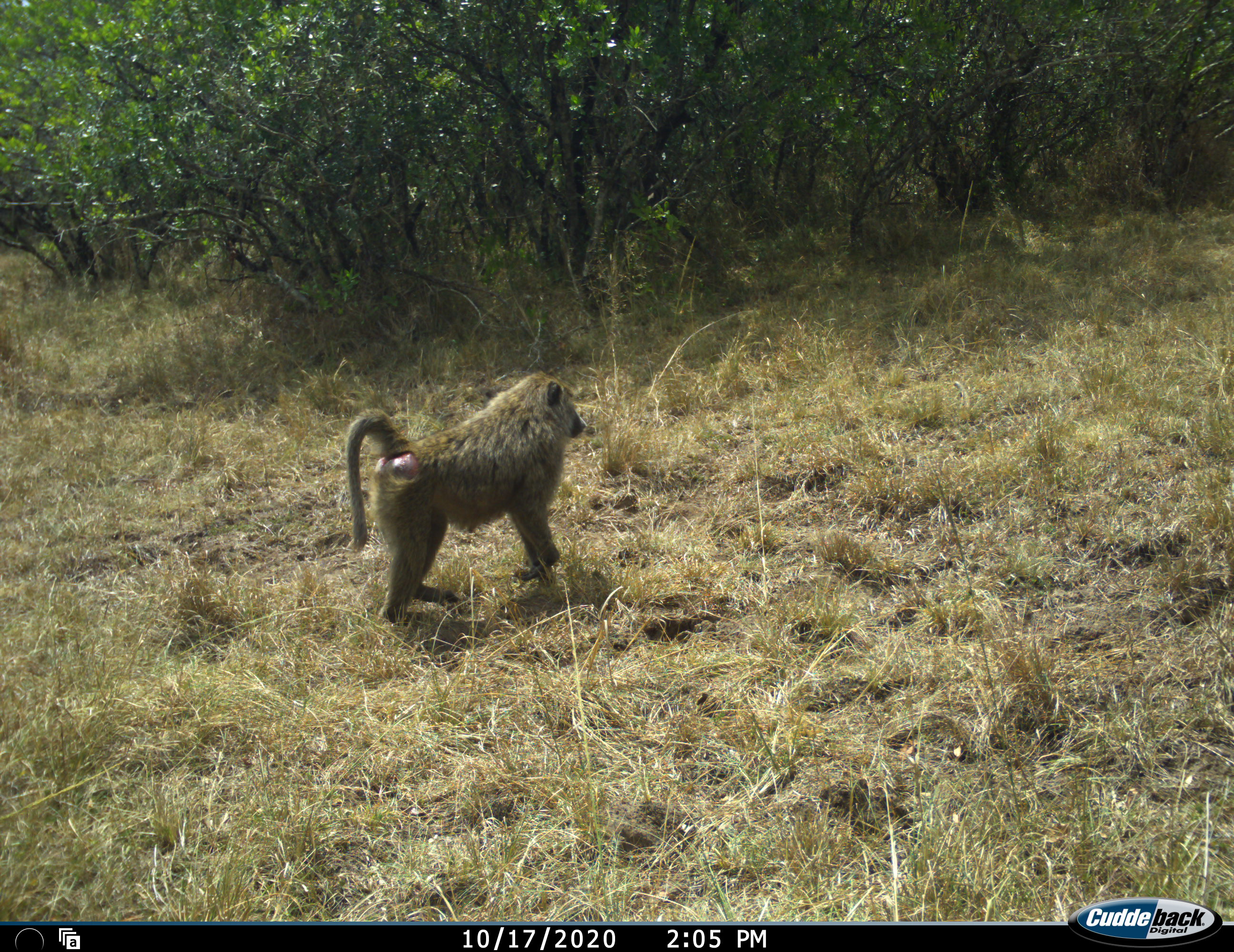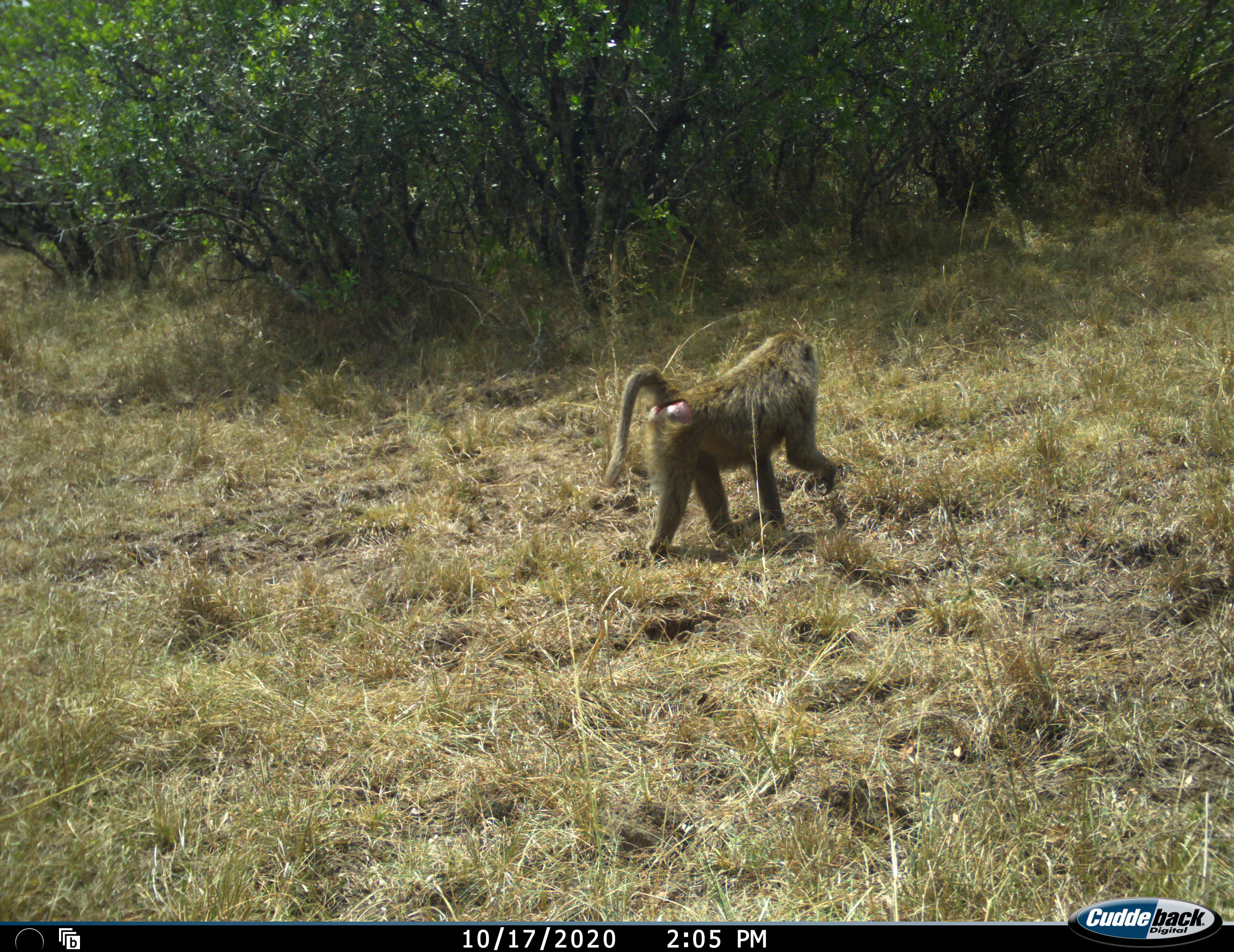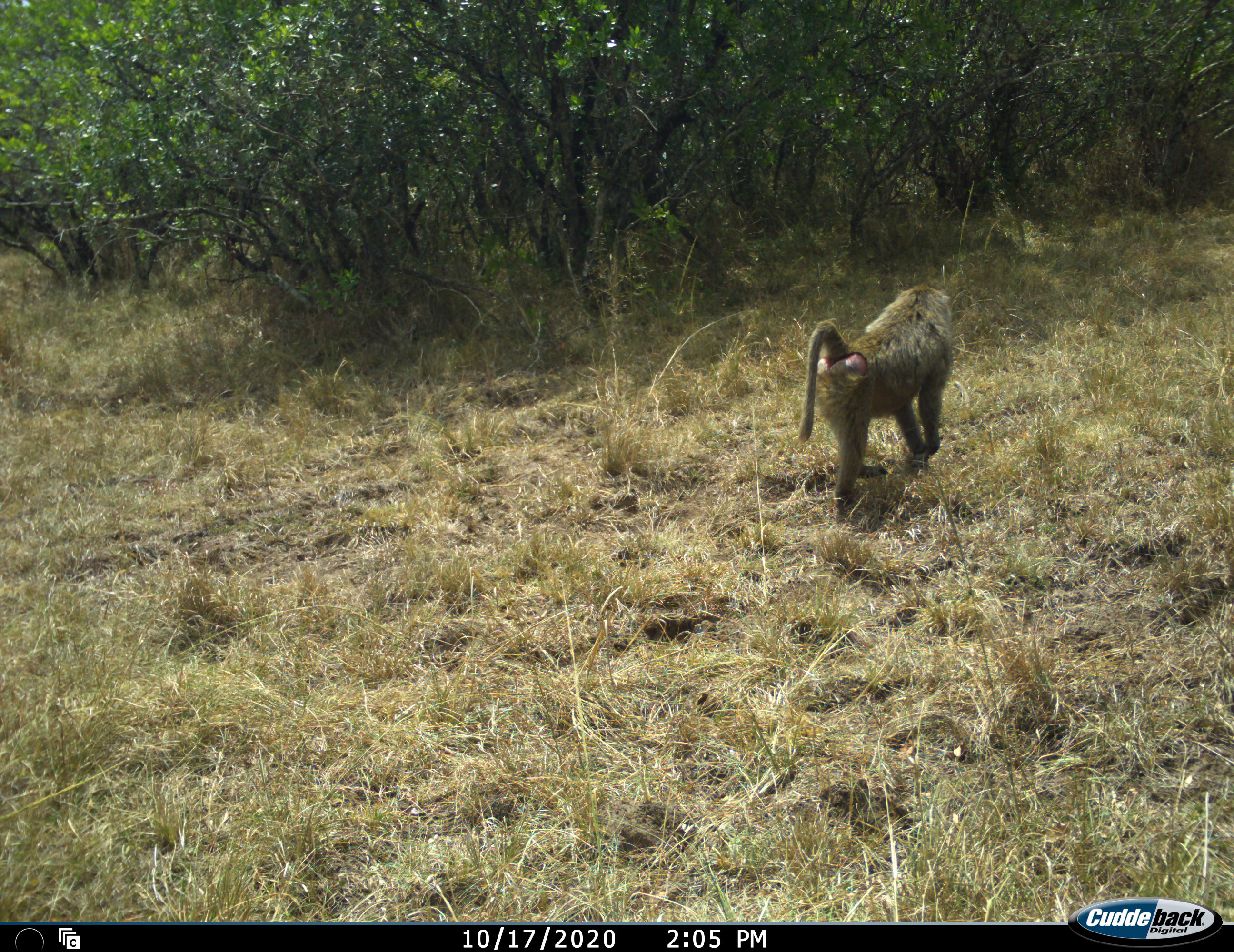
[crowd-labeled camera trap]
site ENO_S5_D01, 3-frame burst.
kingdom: Animalia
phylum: Chordata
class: Mammalia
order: Primates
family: Cercopithecidae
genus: Papio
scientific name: Papio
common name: baboon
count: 1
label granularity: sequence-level